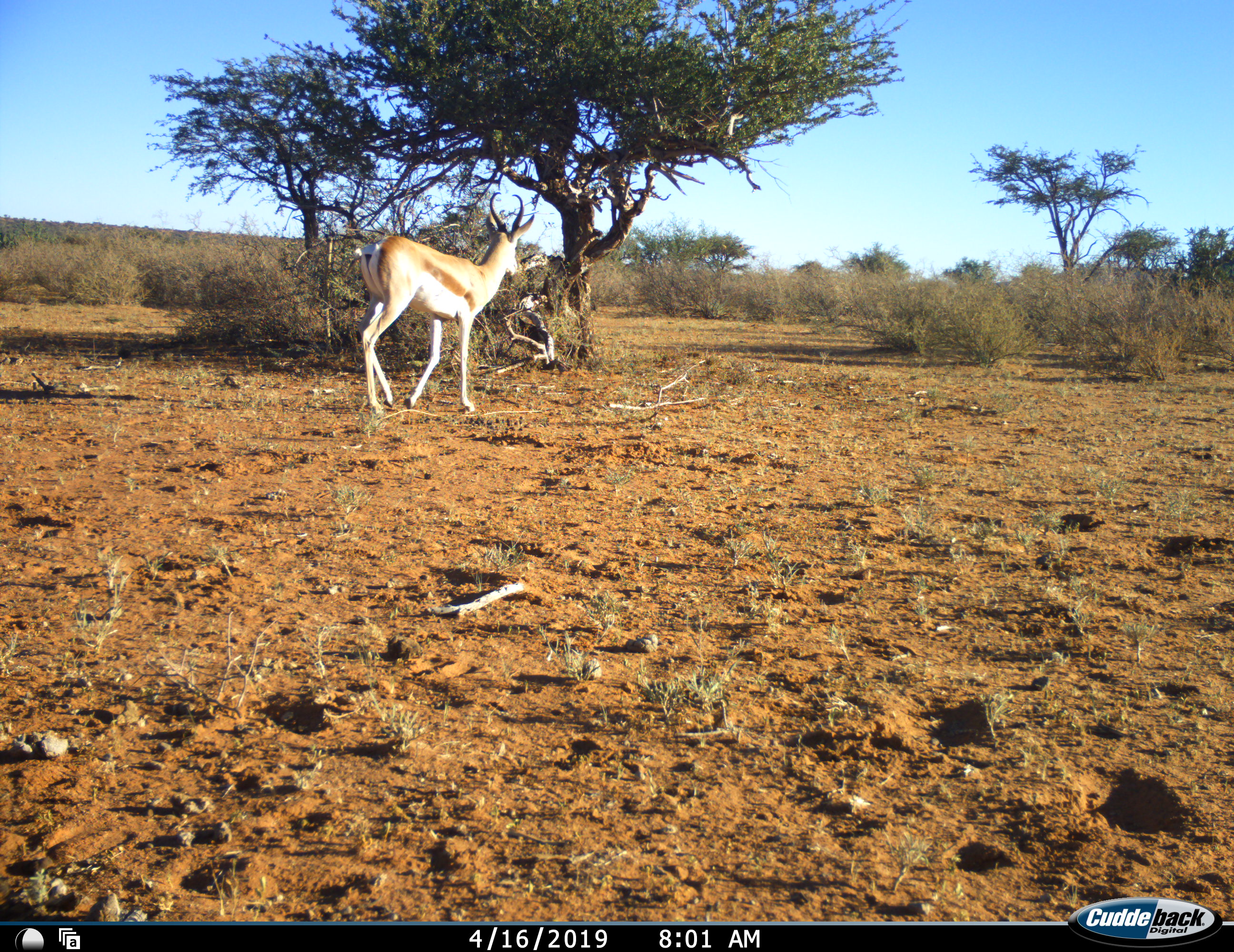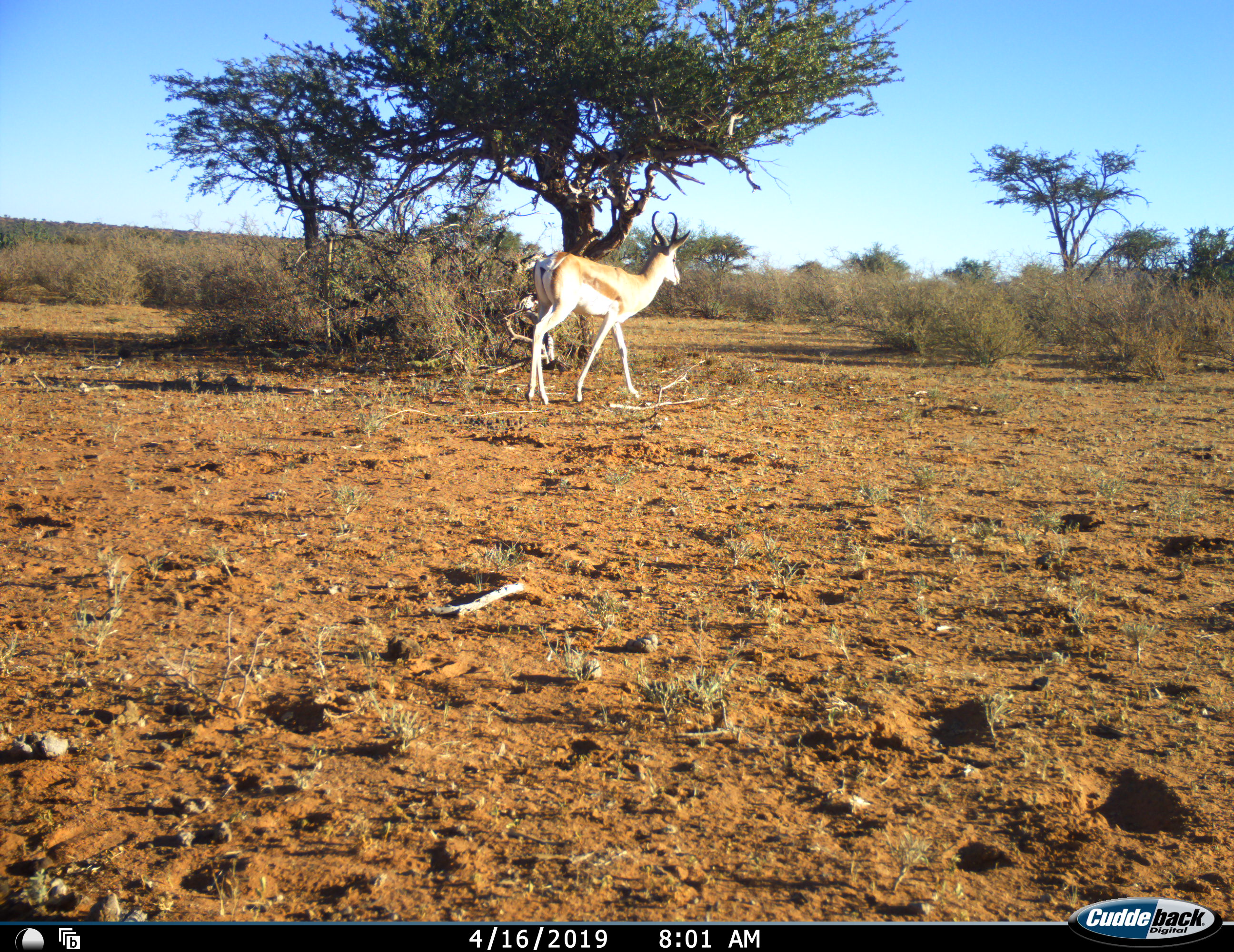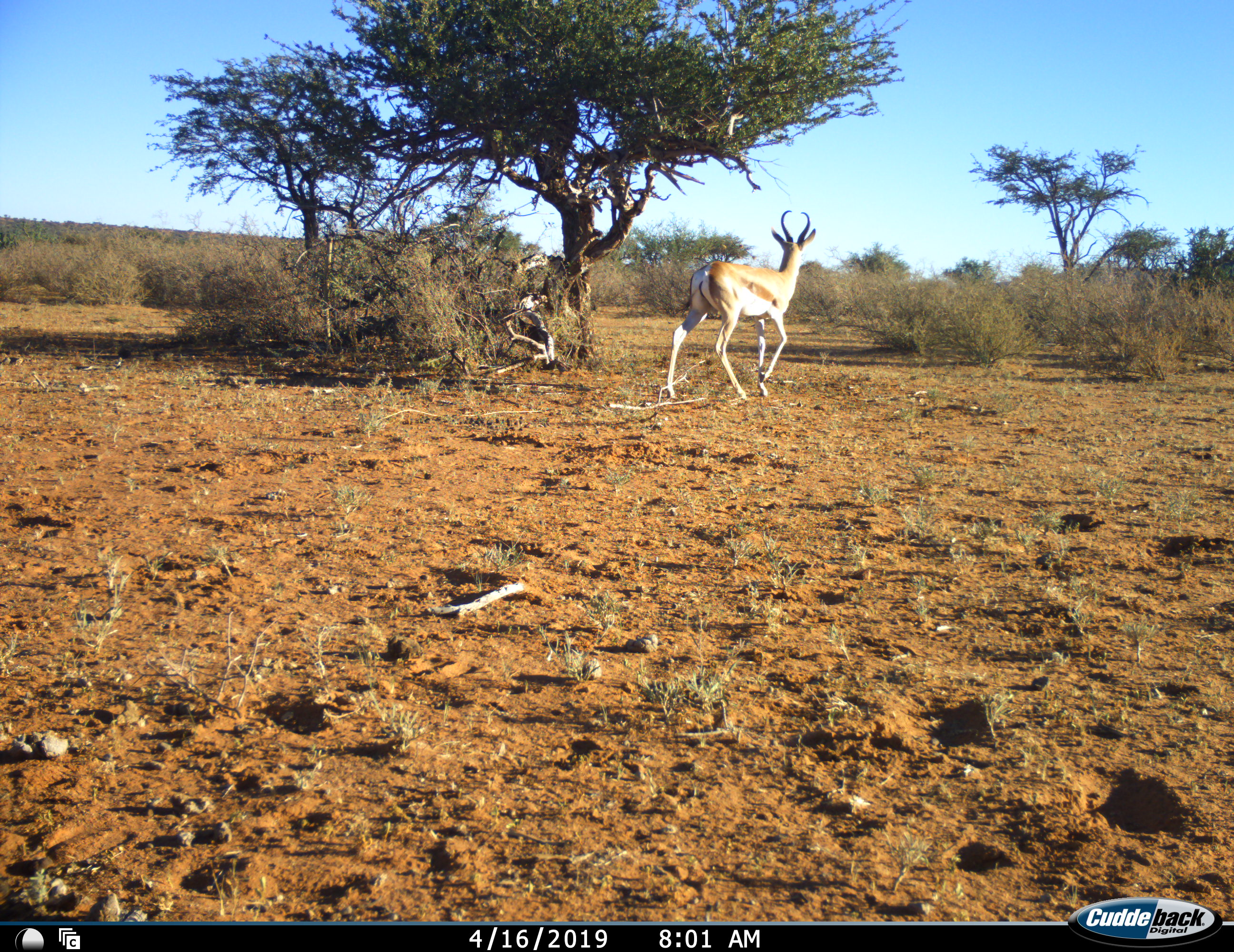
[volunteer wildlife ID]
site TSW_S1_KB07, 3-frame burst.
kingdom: Animalia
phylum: Chordata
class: Mammalia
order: Artiodactyla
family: Bovidae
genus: Antidorcas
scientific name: Antidorcas marsupialis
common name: springbok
Springbok (Antidorcas marsupialis), count 1. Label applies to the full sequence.